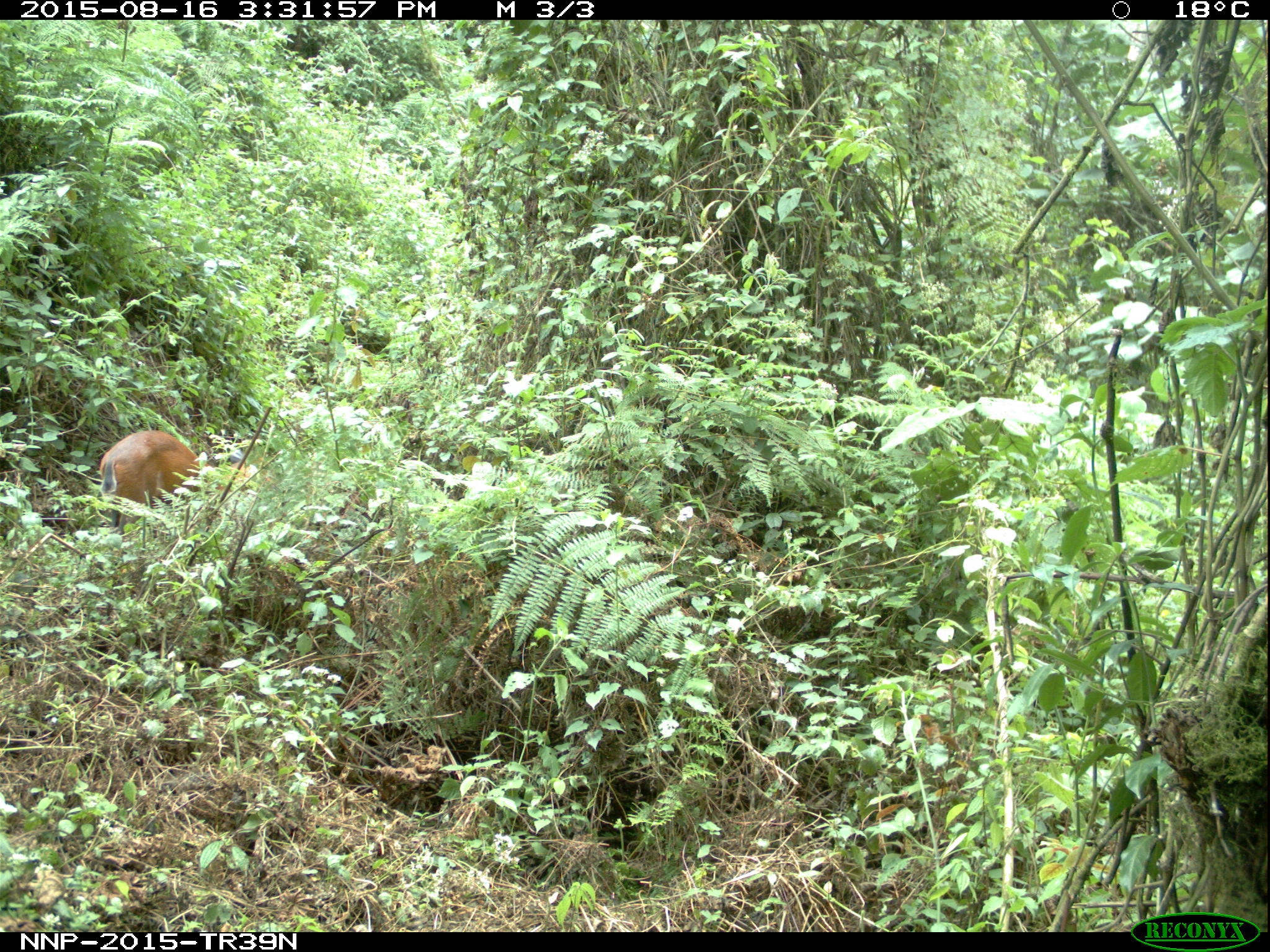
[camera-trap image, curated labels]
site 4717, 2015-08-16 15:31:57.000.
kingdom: Animalia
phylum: Chordata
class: Mammalia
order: Artiodactyla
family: Bovidae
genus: Cephalophus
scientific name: Cephalophus nigrifrons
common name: black-fronted duiker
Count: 1.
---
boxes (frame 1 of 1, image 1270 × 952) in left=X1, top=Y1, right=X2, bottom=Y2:
cephalophus nigrifrons: left=98, top=428, right=250, bottom=535